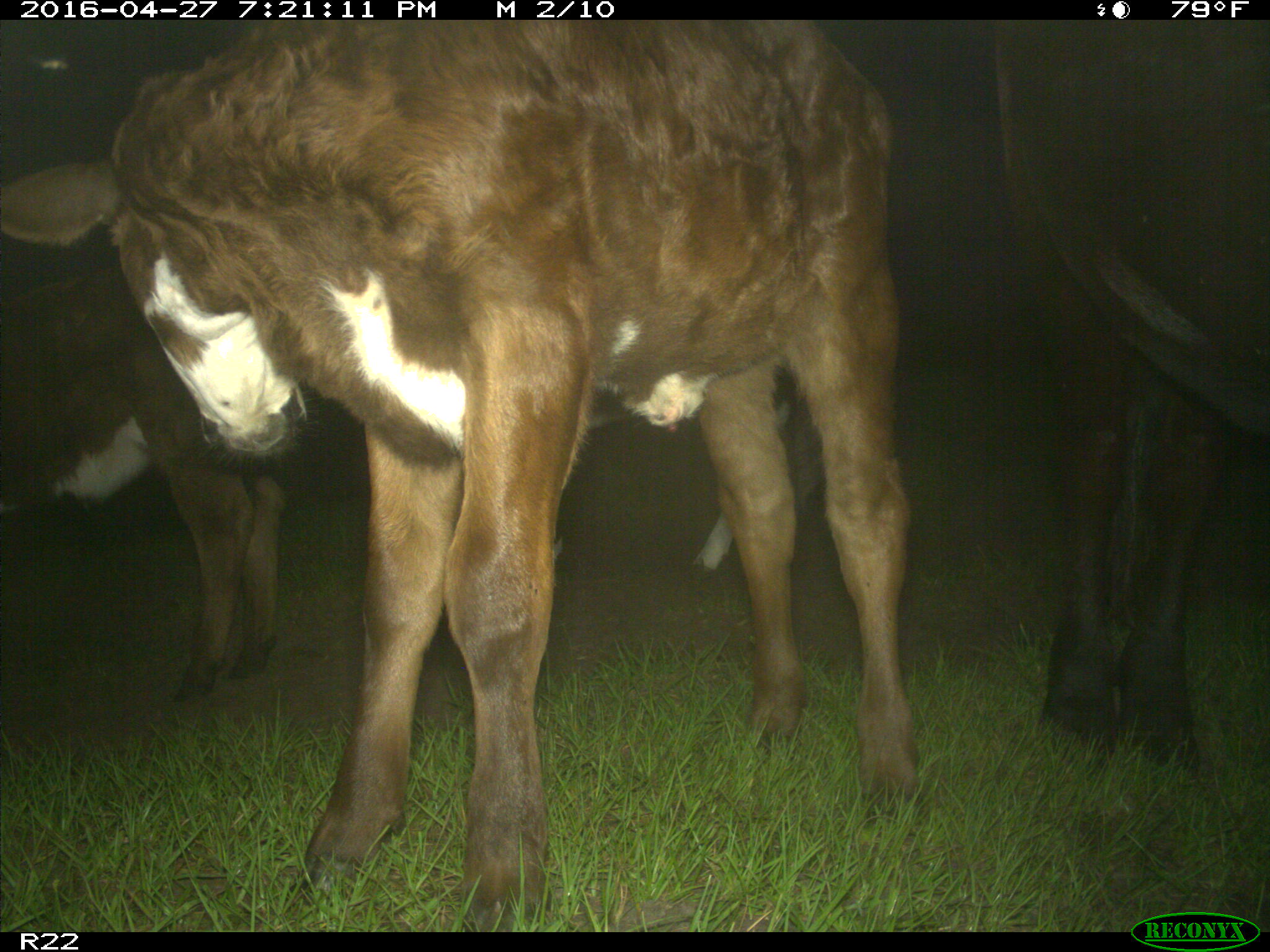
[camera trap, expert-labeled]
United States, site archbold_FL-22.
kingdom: Animalia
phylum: Chordata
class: Mammalia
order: Artiodactyla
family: Bovidae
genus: Bos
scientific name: Bos taurus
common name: domestic cow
Bos taurus (domestic cow).